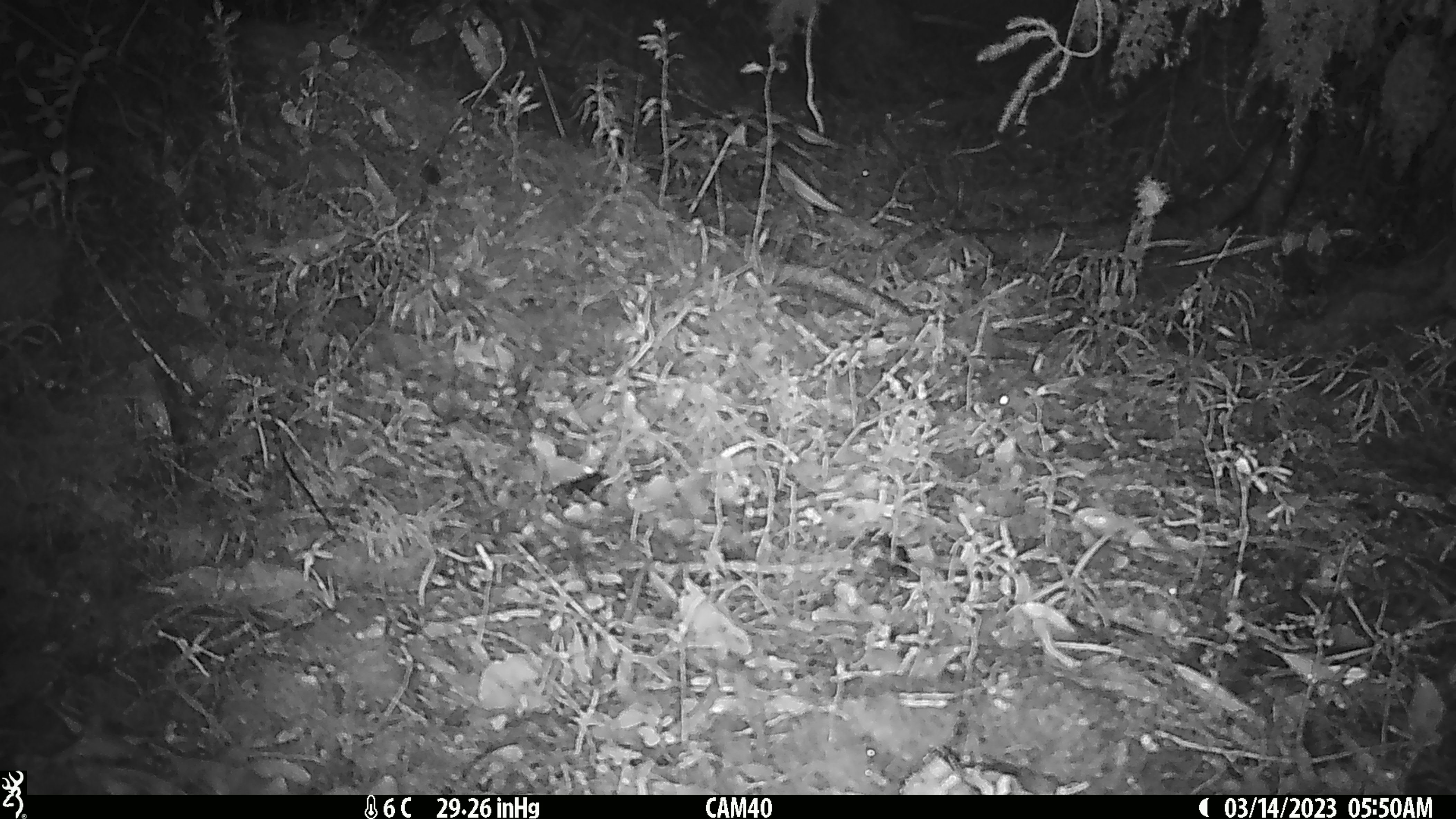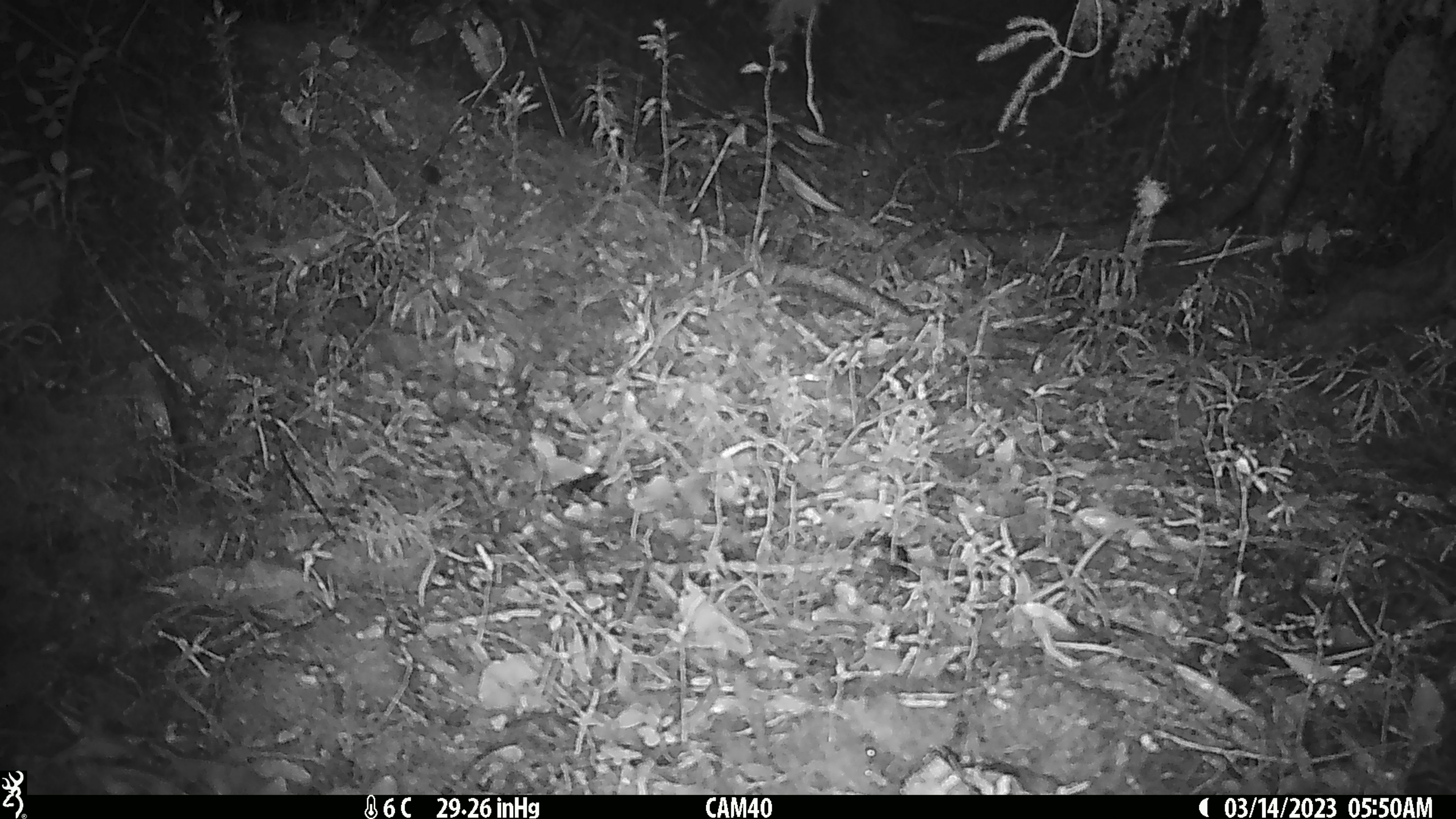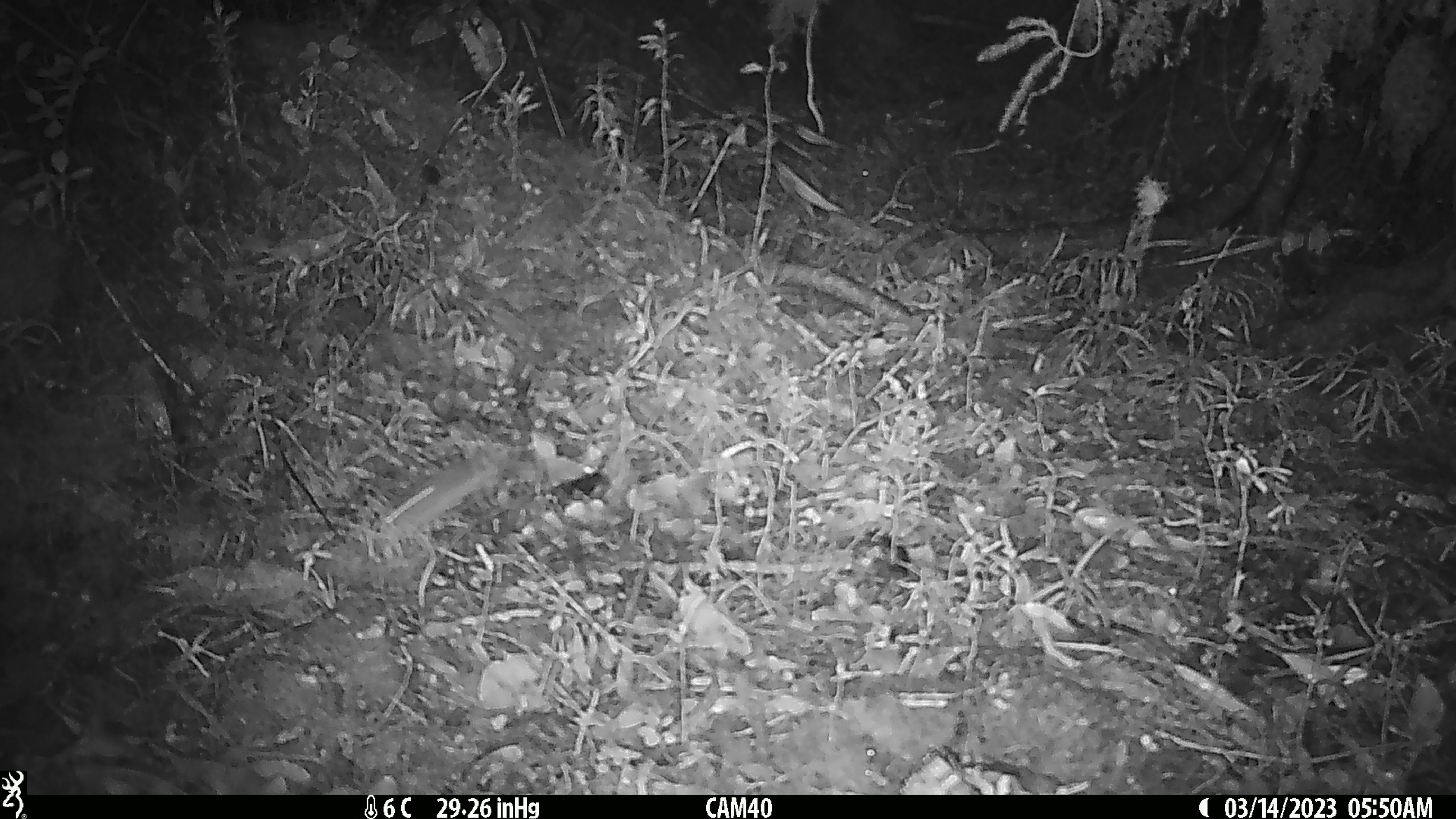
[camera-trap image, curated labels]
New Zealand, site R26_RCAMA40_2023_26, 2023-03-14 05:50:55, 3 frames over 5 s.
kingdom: Animalia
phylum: Chordata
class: Mammalia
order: Rodentia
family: Muridae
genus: Mus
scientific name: Mus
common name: mouse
Mouse (Mus).